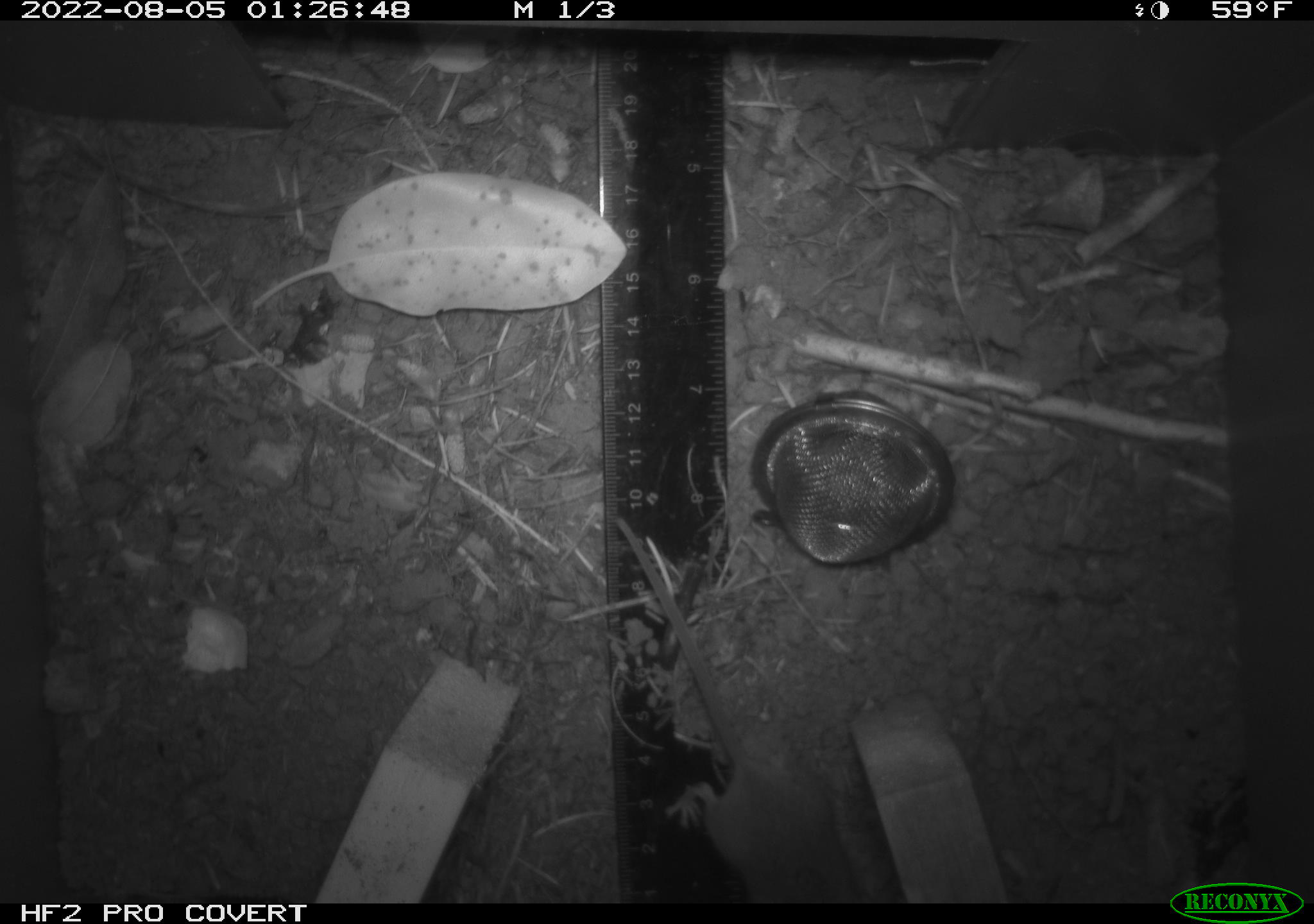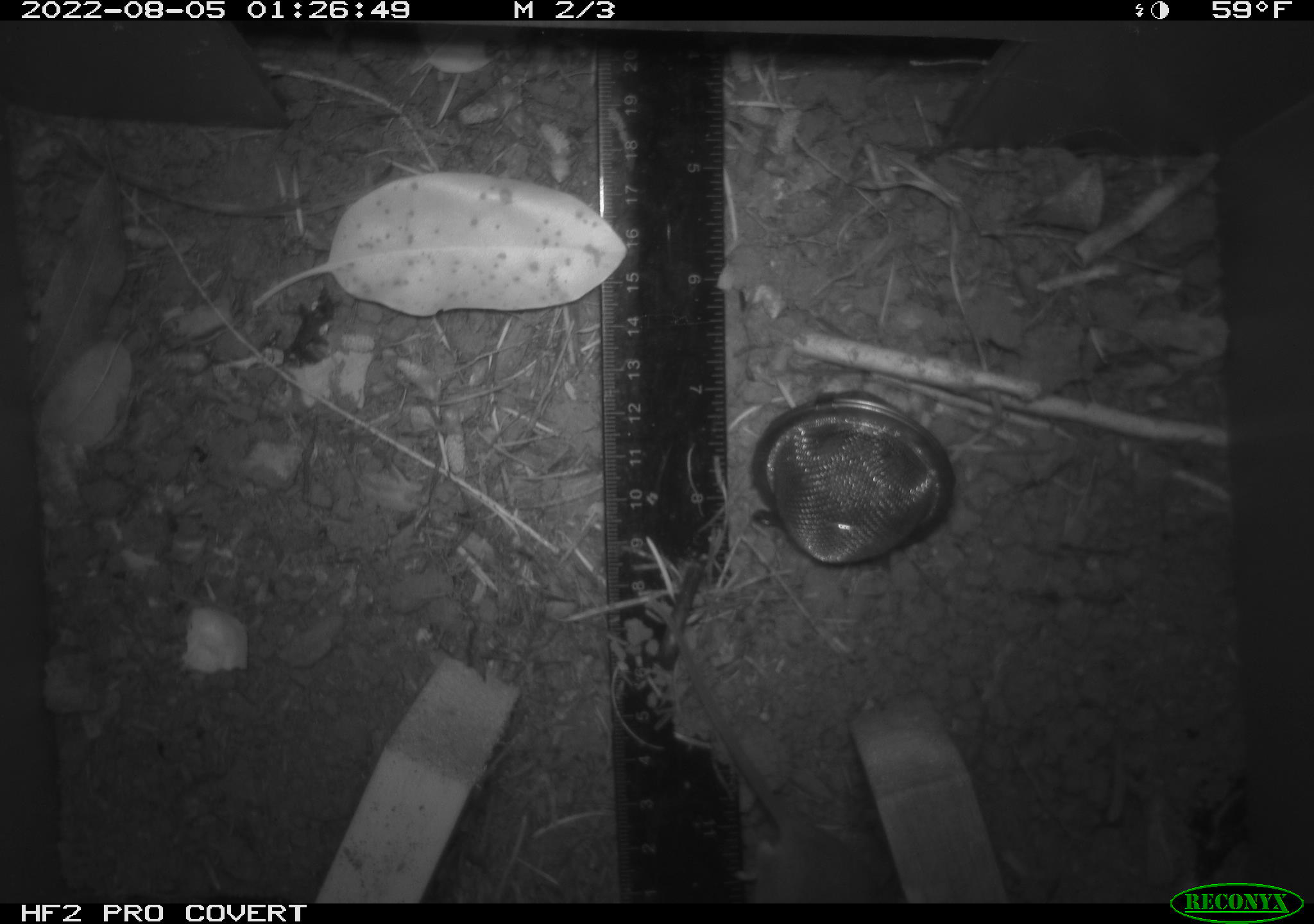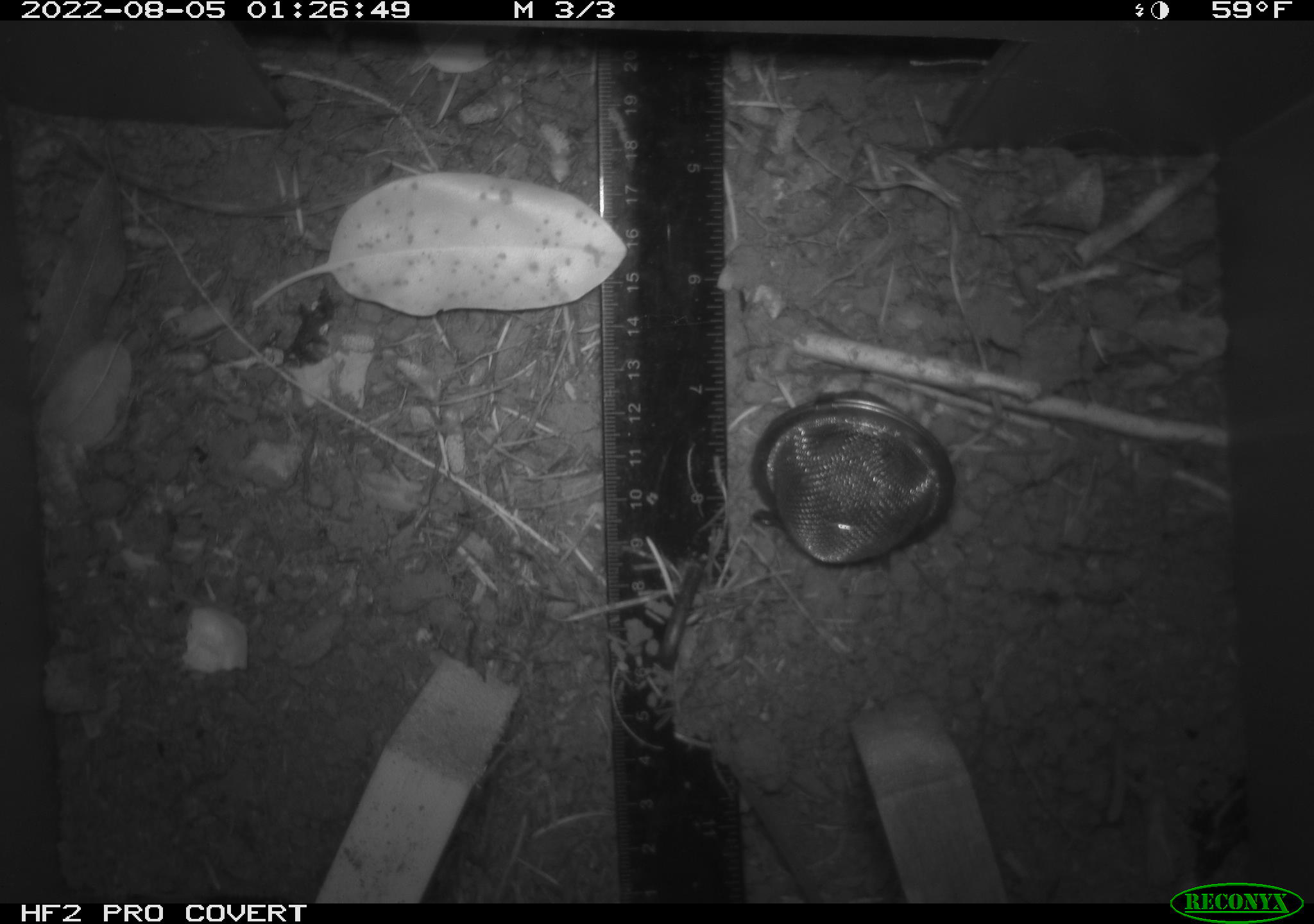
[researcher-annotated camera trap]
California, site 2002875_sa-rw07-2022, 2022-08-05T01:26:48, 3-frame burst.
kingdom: Animalia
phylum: Chordata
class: Mammalia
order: Rodentia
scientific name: Rodentia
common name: mouse species